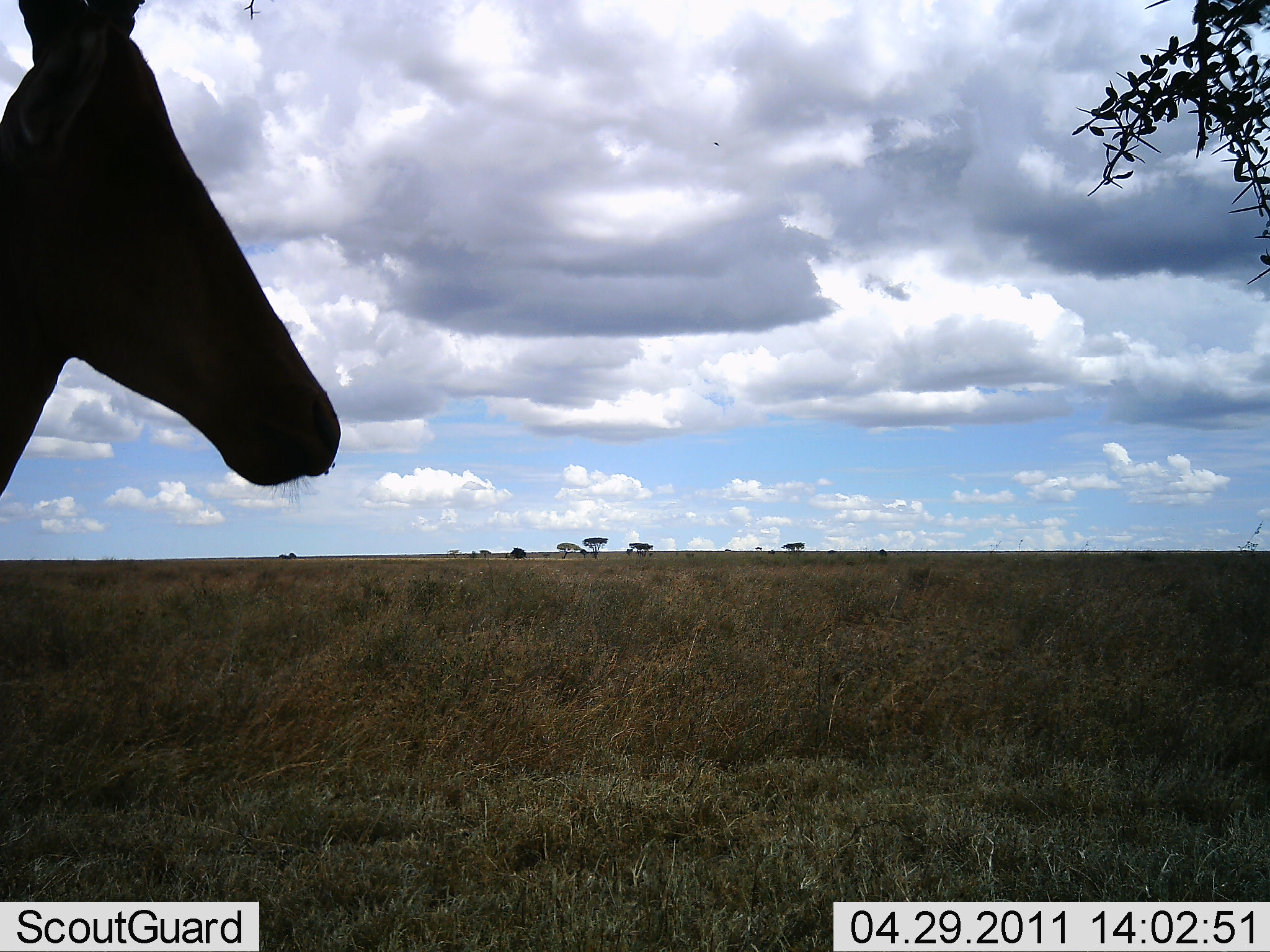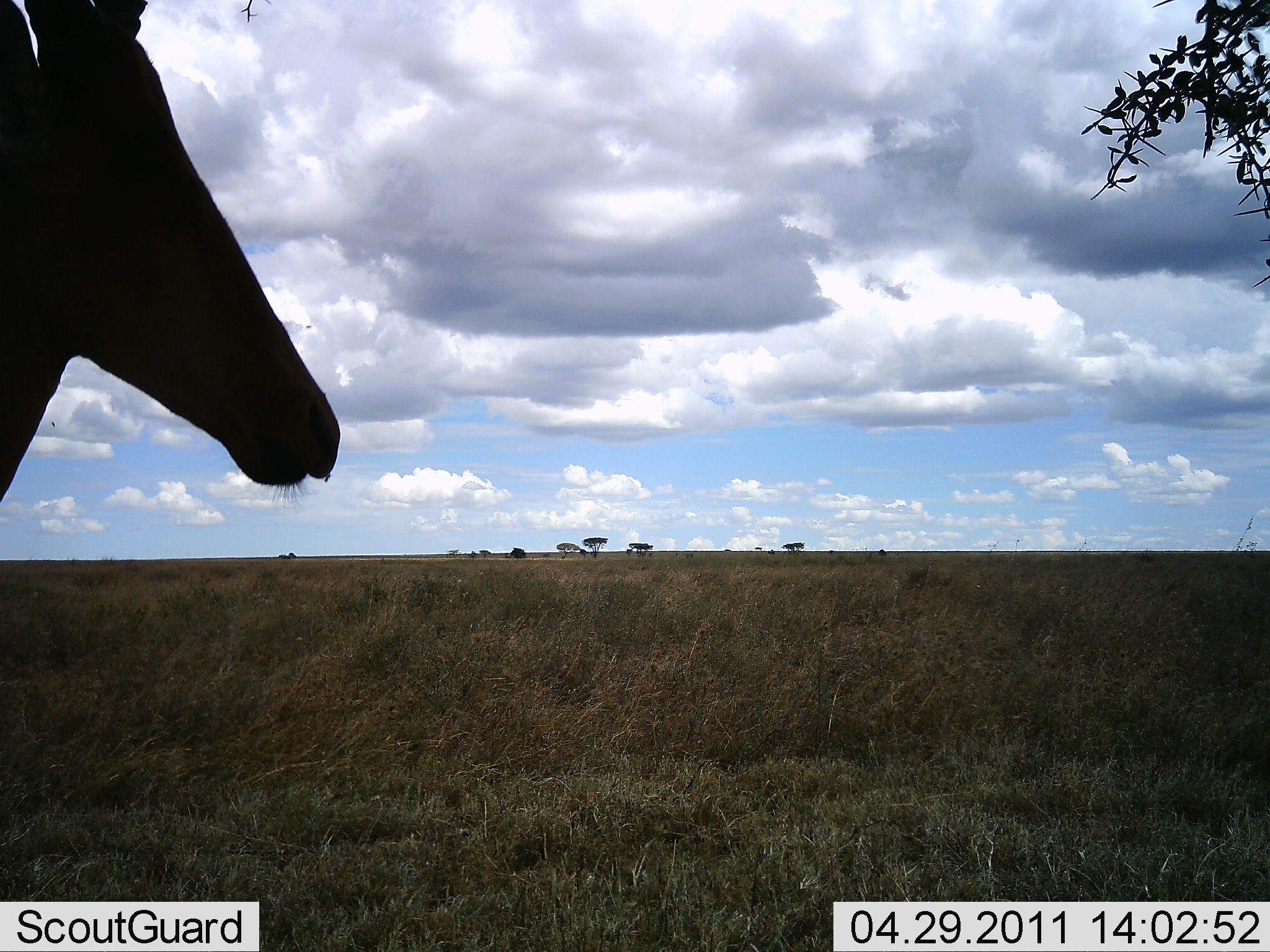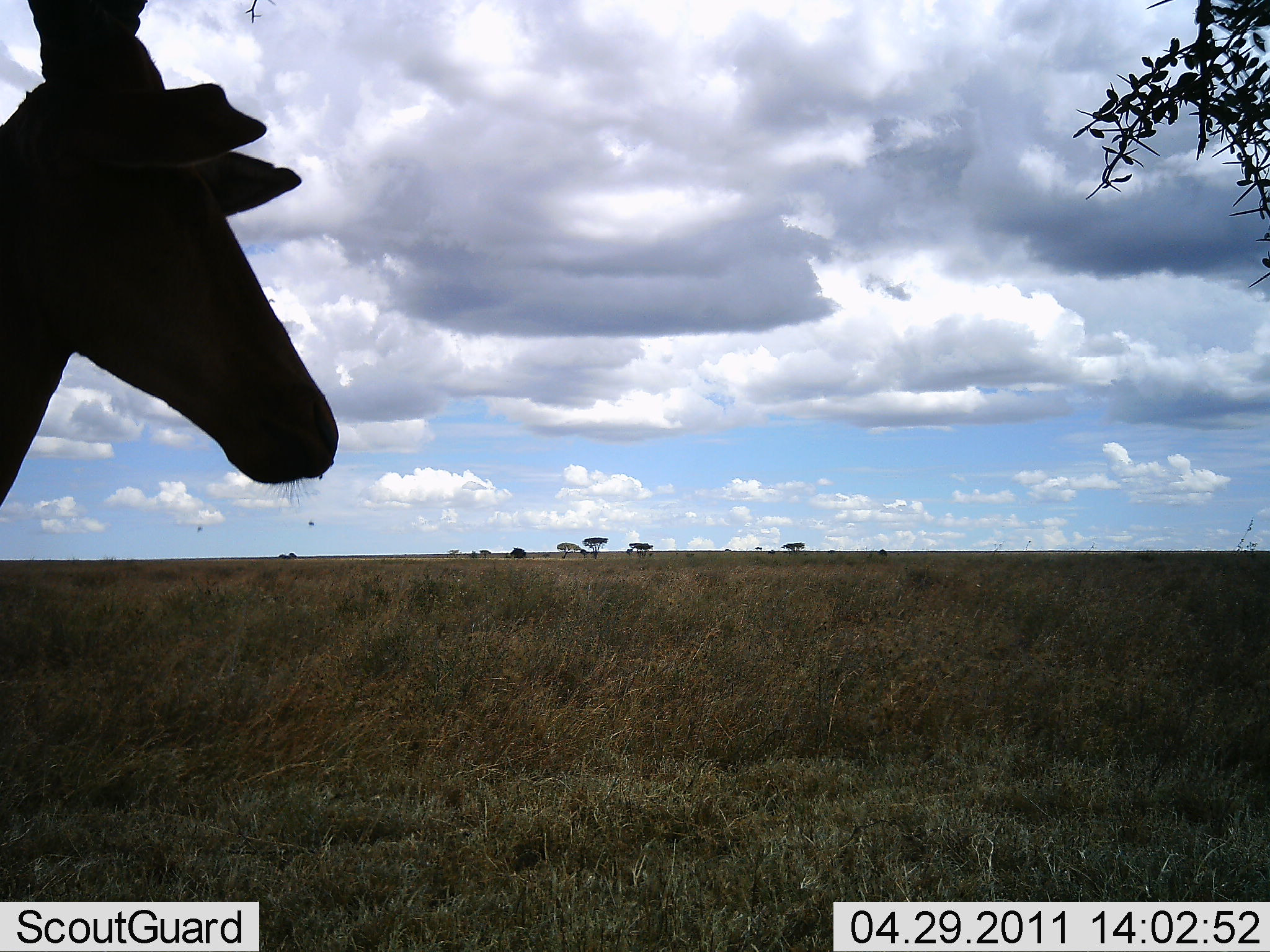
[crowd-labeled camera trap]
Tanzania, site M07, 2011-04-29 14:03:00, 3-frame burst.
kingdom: Animalia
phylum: Chordata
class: Mammalia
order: Artiodactyla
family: Bovidae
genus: Aepyceros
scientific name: Aepyceros melampus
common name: impala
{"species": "impala (Aepyceros melampus)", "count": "1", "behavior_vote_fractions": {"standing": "83%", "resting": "0%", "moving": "0%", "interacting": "0%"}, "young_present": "0%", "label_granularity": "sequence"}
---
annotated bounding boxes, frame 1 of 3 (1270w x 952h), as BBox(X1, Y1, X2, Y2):
animal: BBox(0, 1, 345, 501)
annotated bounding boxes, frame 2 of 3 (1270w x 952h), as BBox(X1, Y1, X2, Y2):
animal: BBox(0, 1, 341, 499)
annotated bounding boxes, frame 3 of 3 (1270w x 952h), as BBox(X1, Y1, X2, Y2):
animal: BBox(0, 1, 339, 504)